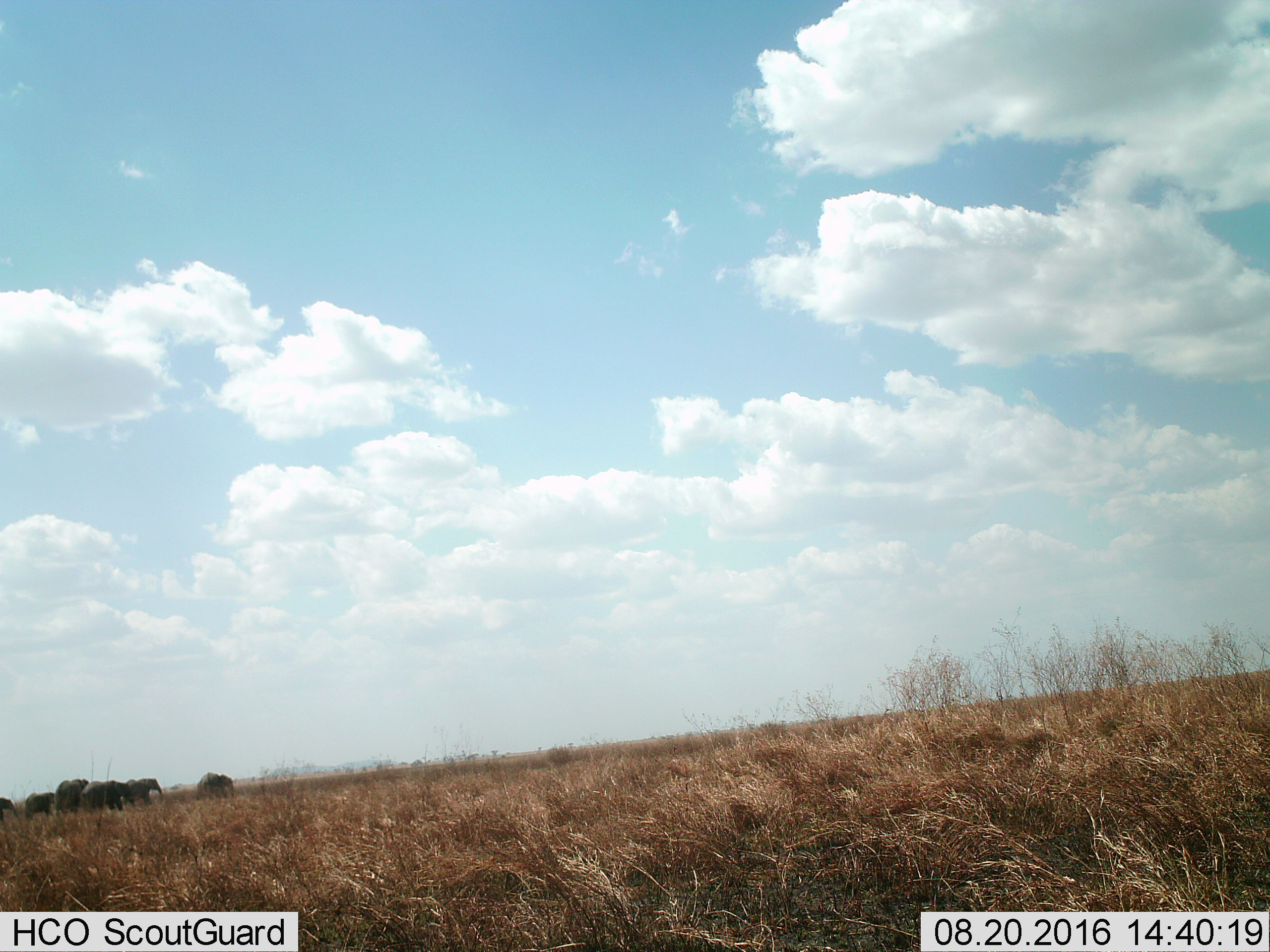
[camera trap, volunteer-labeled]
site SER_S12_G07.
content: unidentified animal